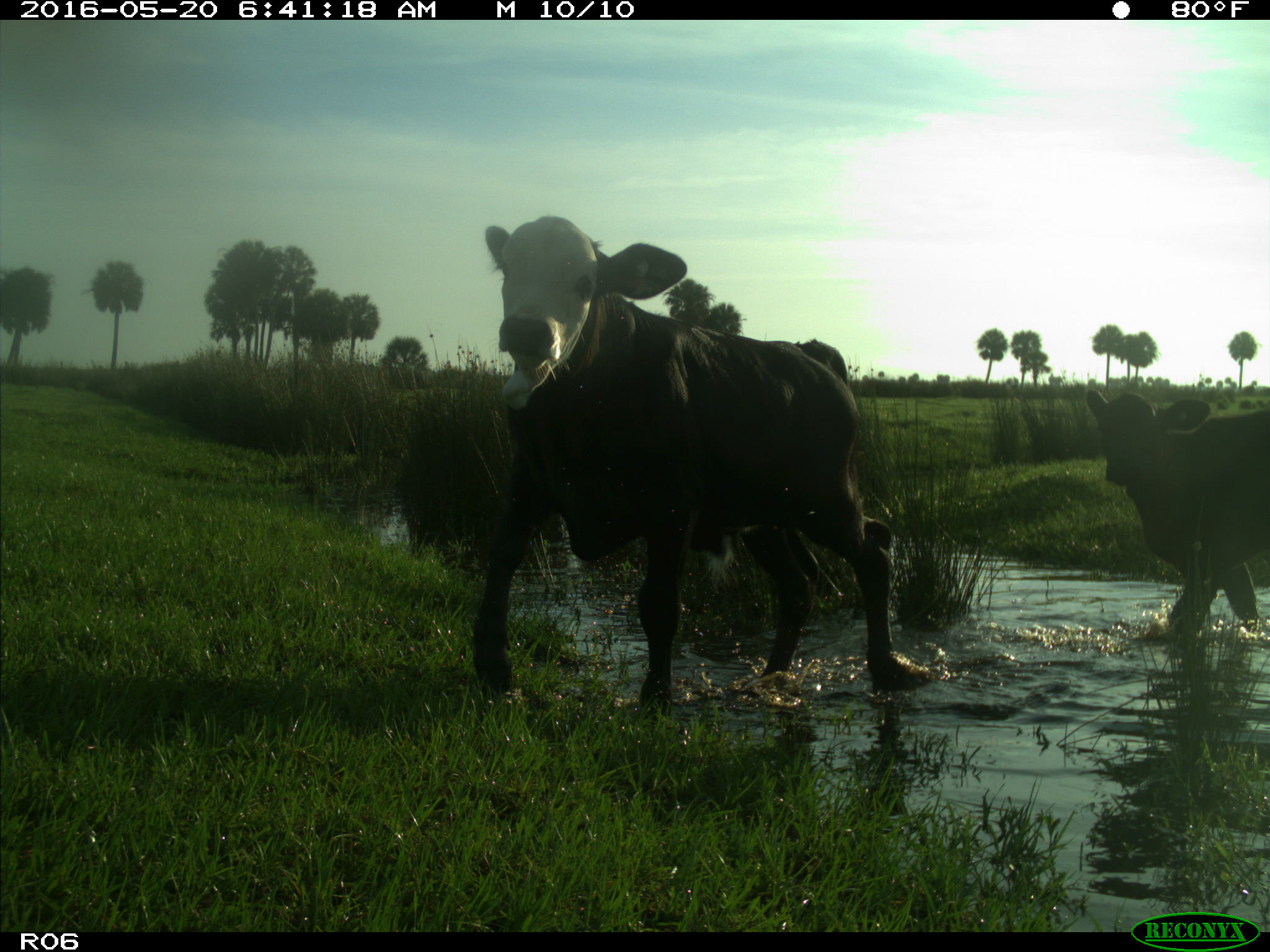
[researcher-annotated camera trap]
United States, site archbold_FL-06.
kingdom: Animalia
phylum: Chordata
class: Mammalia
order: Artiodactyla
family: Bovidae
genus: Bos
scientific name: Bos taurus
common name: domestic cow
Bos taurus (domestic cow).